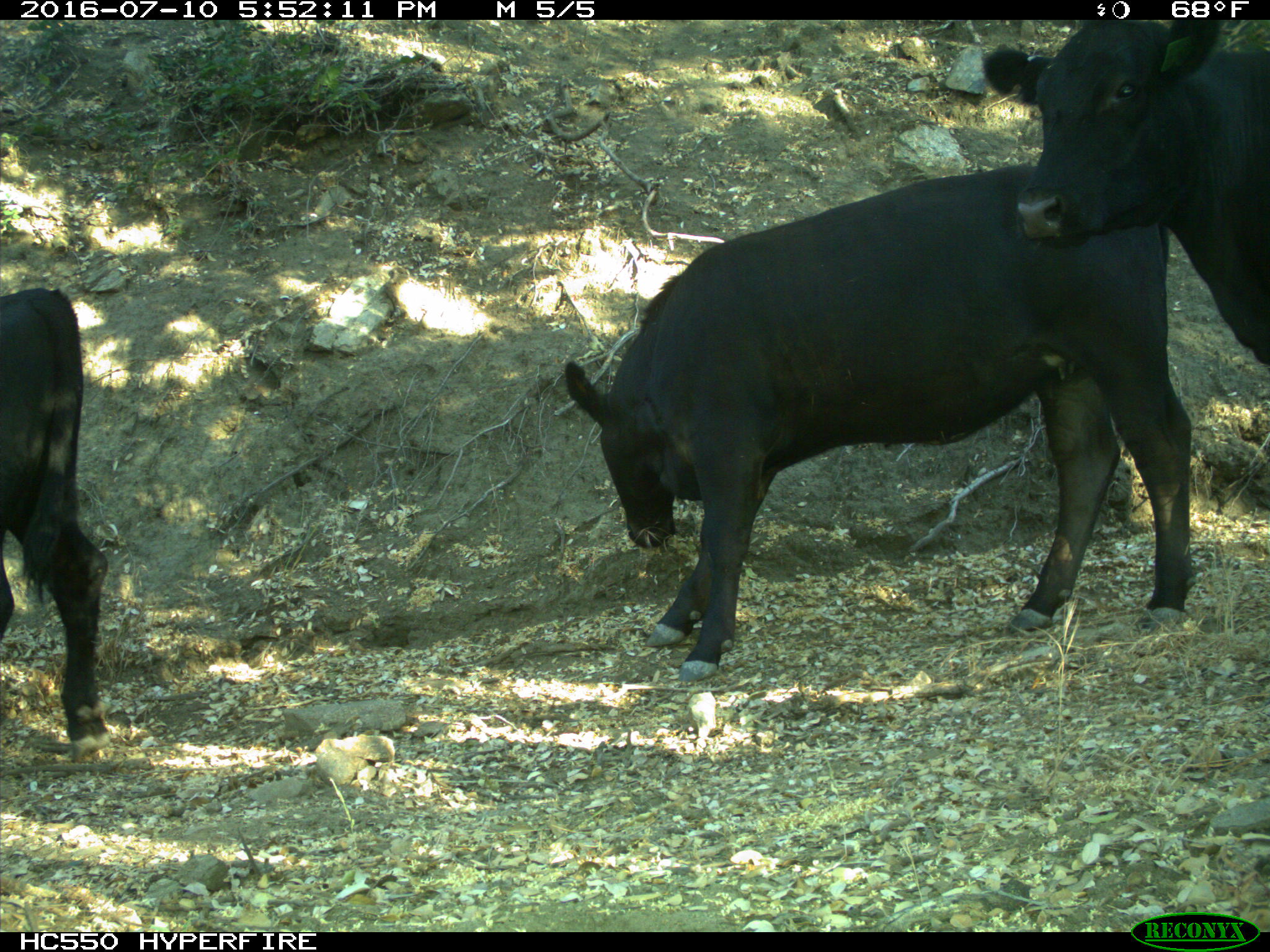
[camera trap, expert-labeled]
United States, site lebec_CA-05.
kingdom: Animalia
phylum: Chordata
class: Mammalia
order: Artiodactyla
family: Bovidae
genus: Bos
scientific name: Bos taurus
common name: domestic cow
Bos taurus (domestic cow).